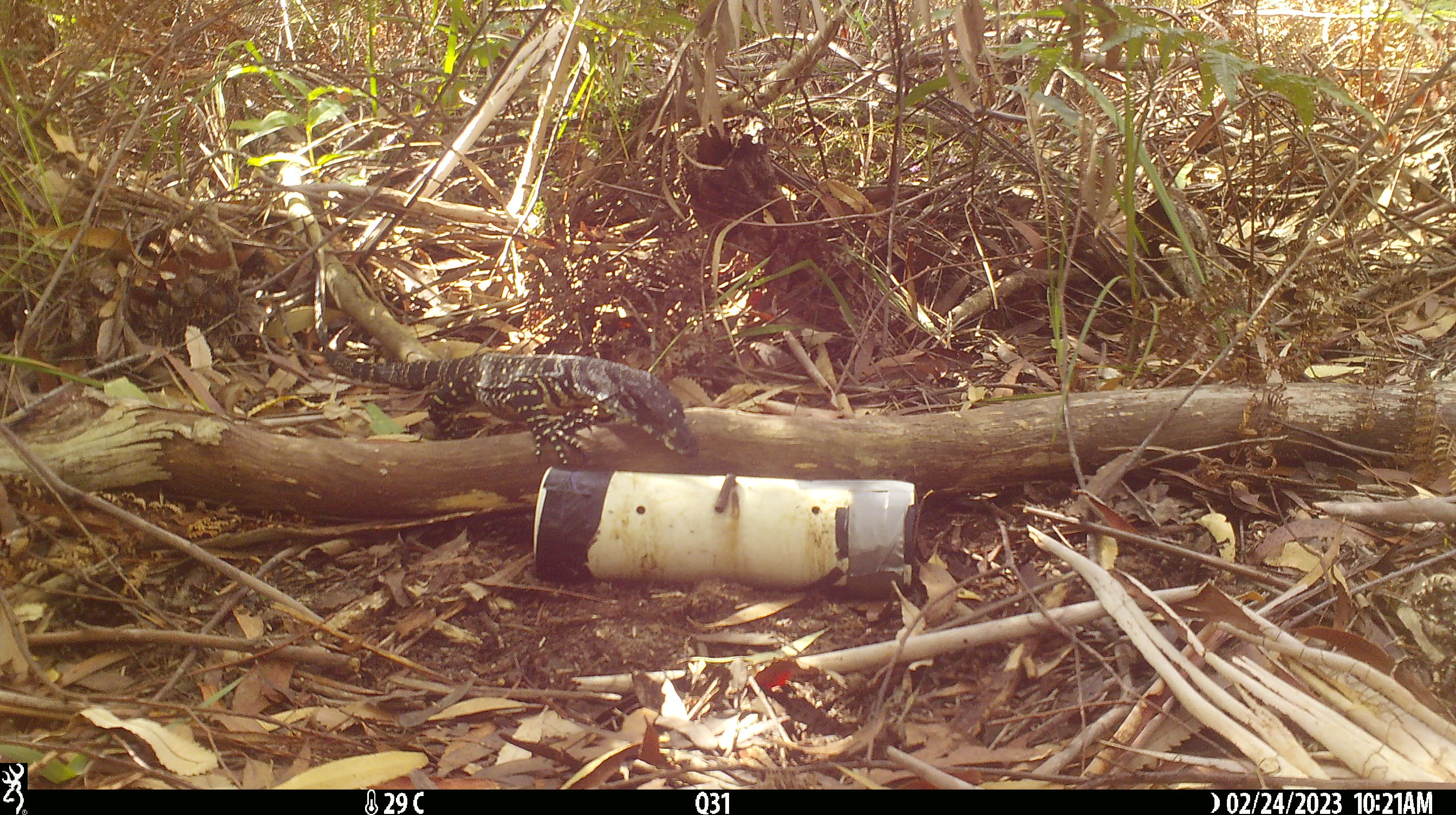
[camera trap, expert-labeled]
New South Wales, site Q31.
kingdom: Animalia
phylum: Chordata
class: Reptilia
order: Squamata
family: Varanidae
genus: Varanus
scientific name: Varanus varius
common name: lace monitor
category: goanna